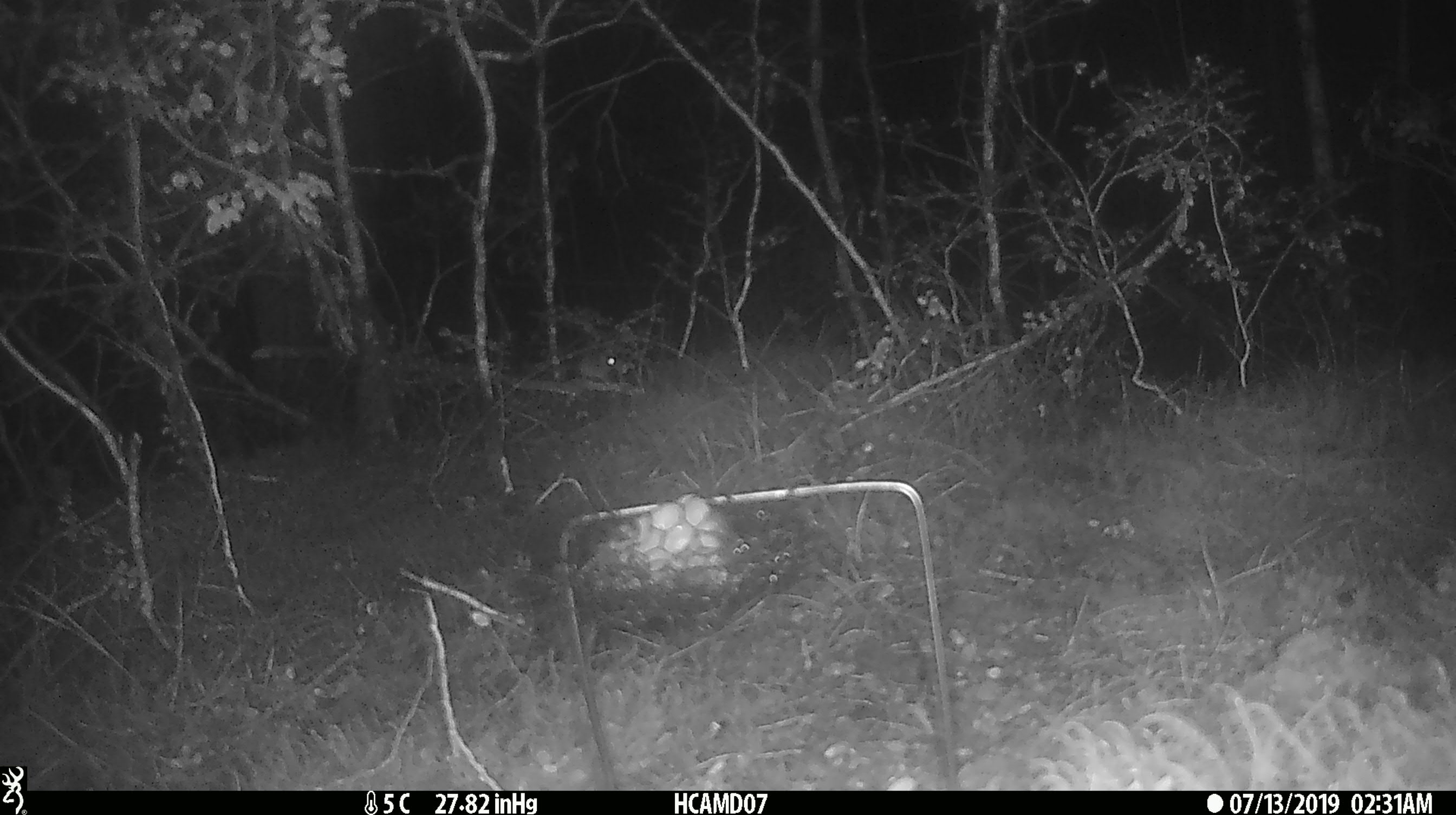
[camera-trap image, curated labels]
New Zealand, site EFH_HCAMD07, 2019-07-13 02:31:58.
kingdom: Animalia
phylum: Chordata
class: Mammalia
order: Rodentia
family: Muridae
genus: Mus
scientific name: Mus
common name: mouse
Mouse (Mus).